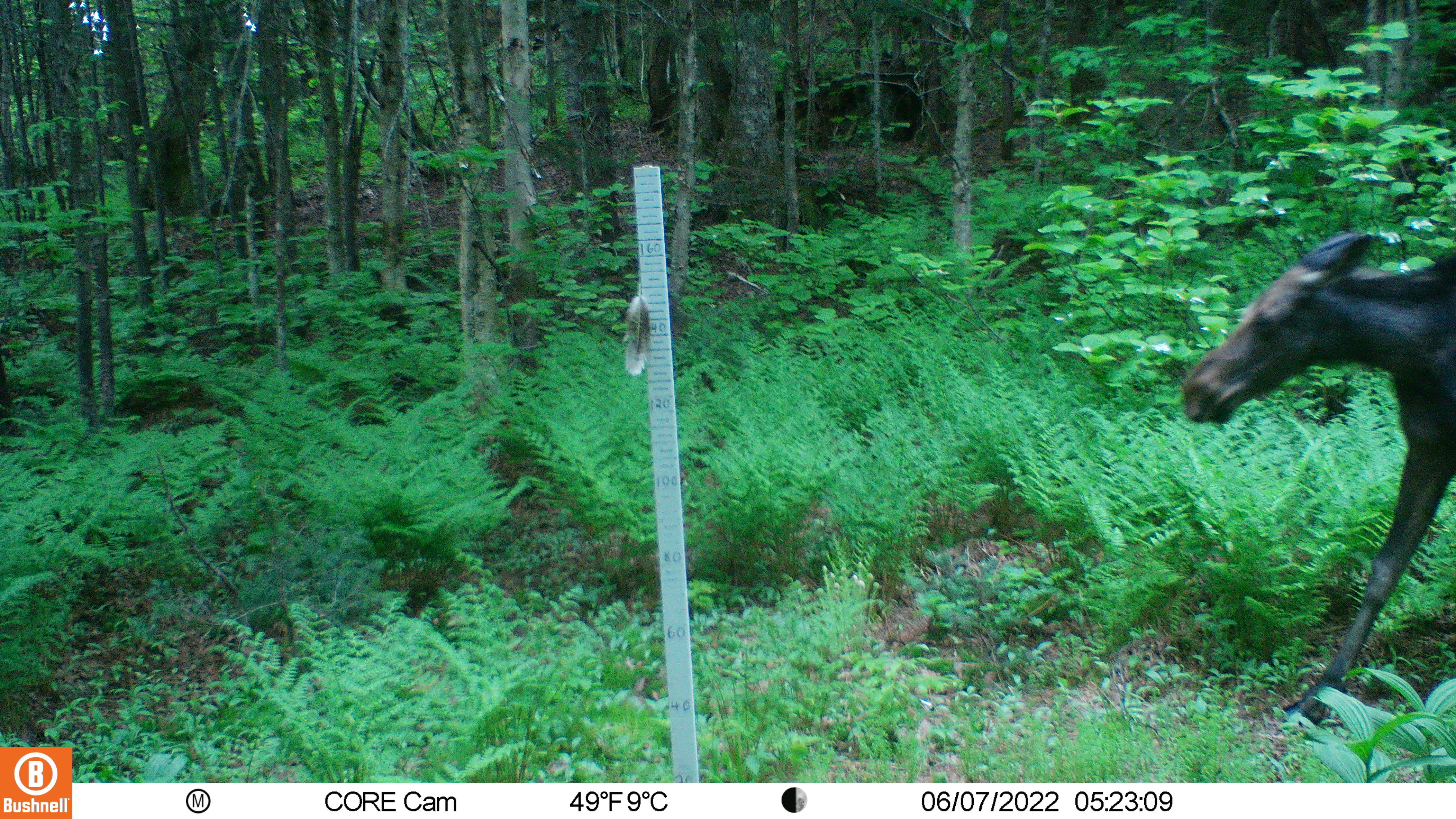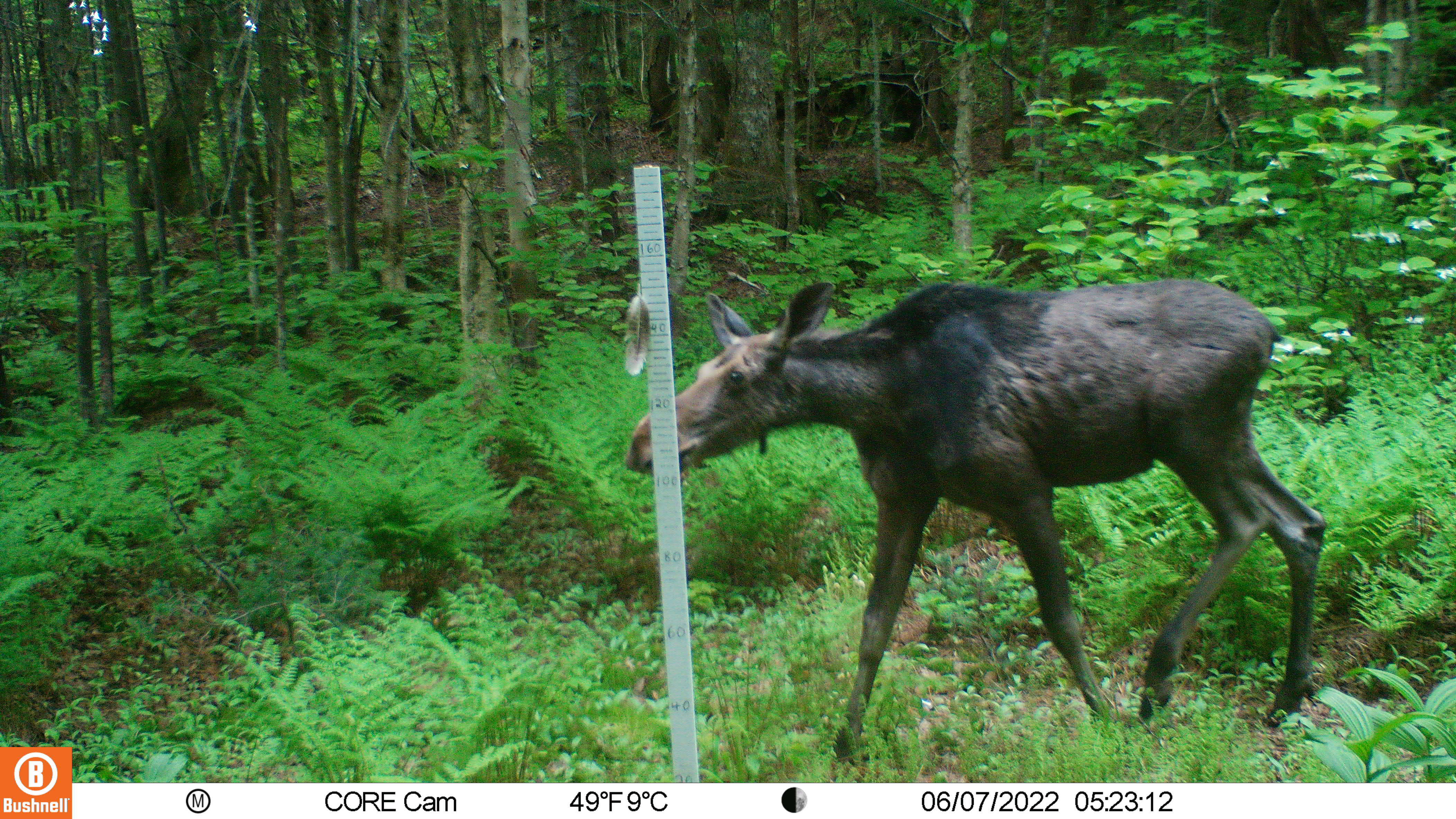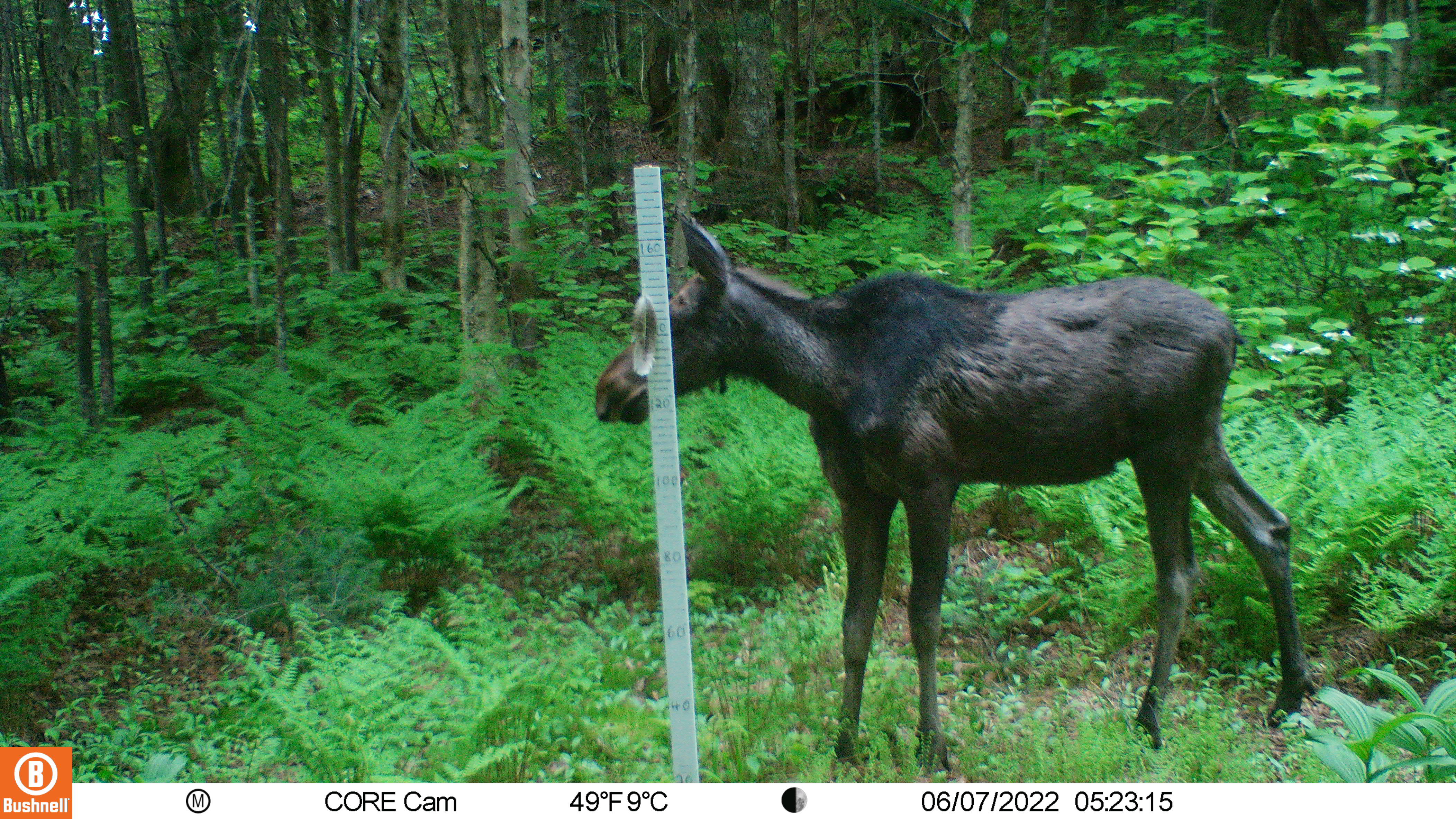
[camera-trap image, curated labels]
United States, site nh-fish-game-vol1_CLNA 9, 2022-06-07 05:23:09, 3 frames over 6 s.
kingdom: Animalia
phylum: Chordata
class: Mammalia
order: Artiodactyla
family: Cervidae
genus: Alces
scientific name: Alces alces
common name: moose